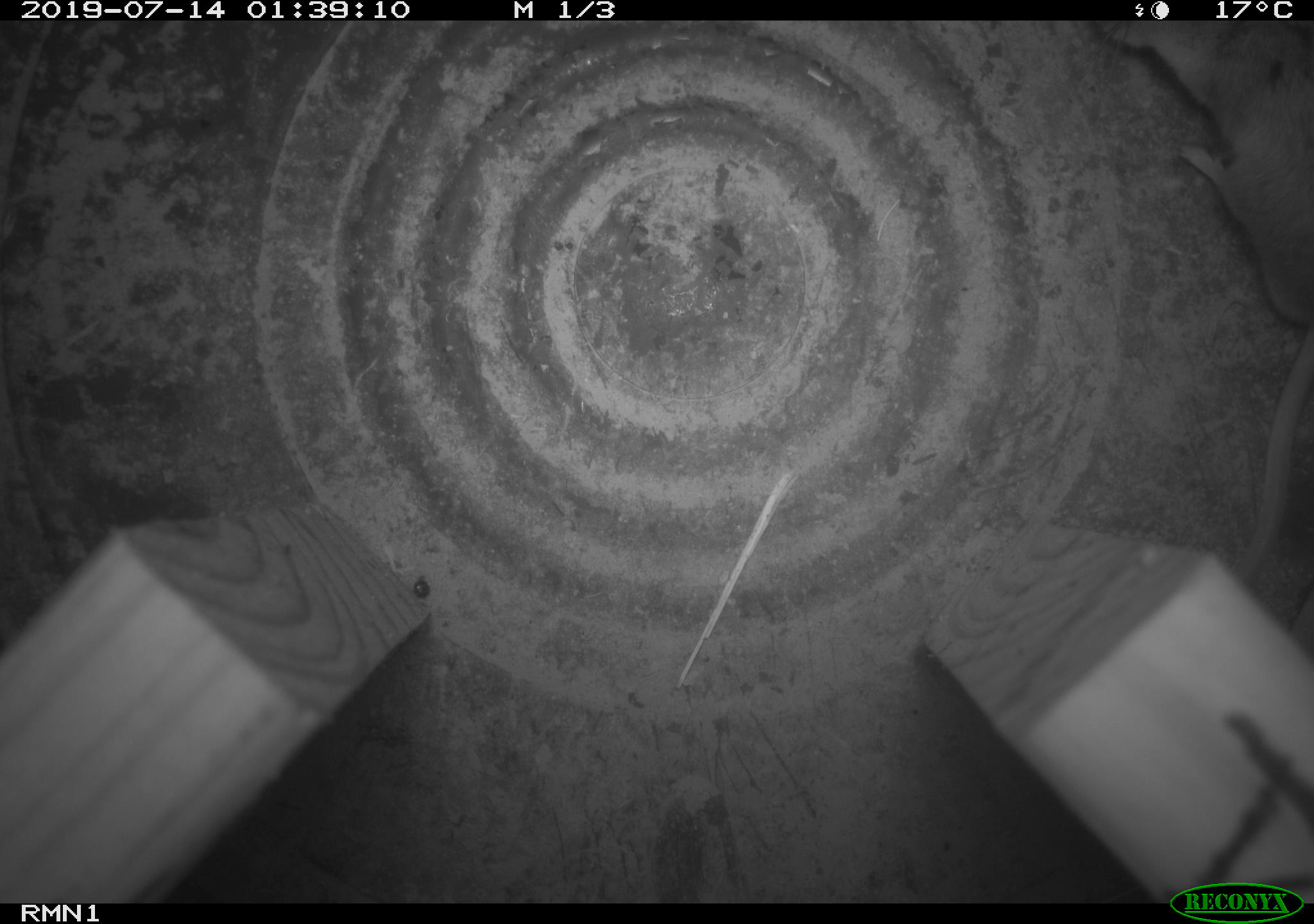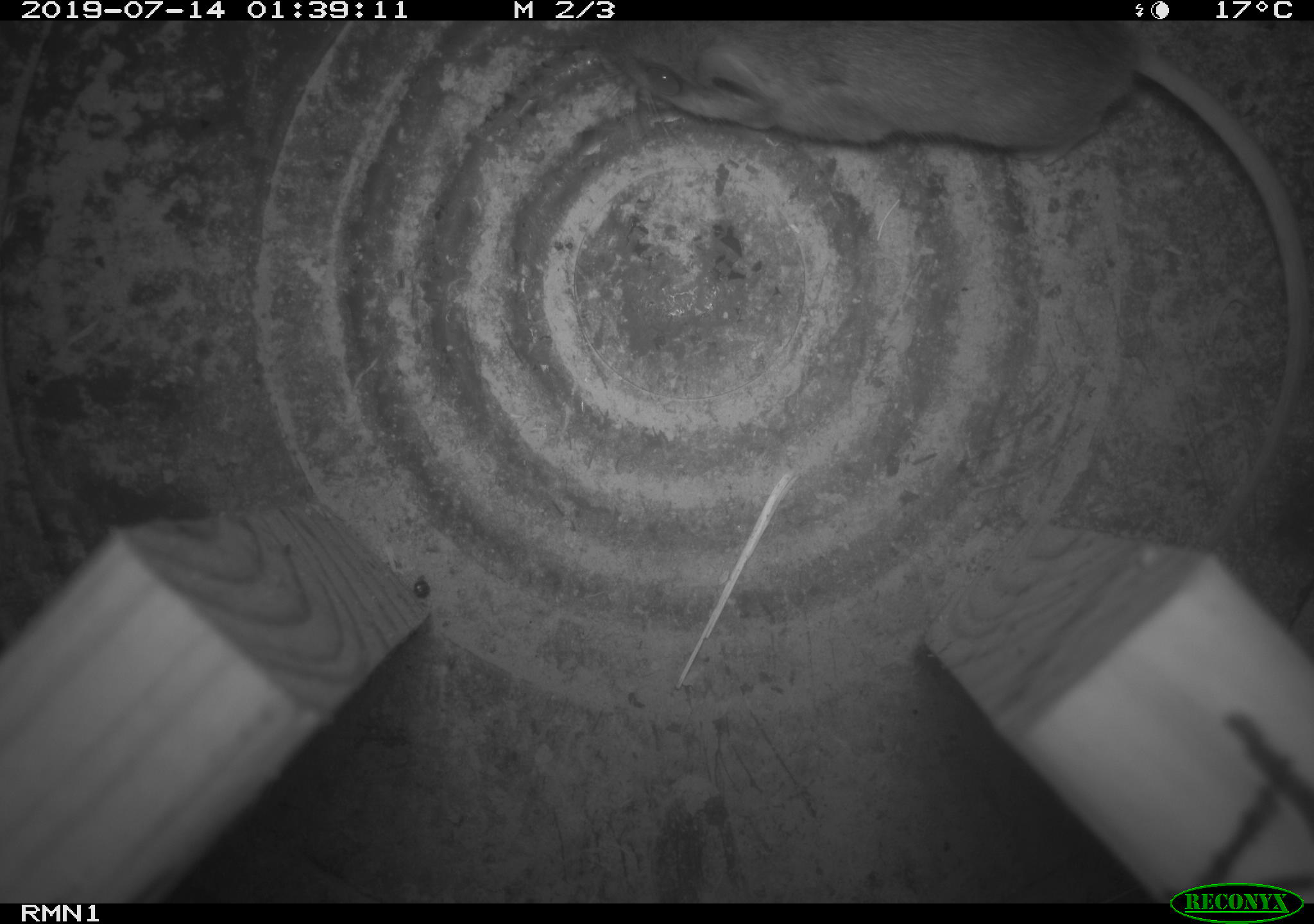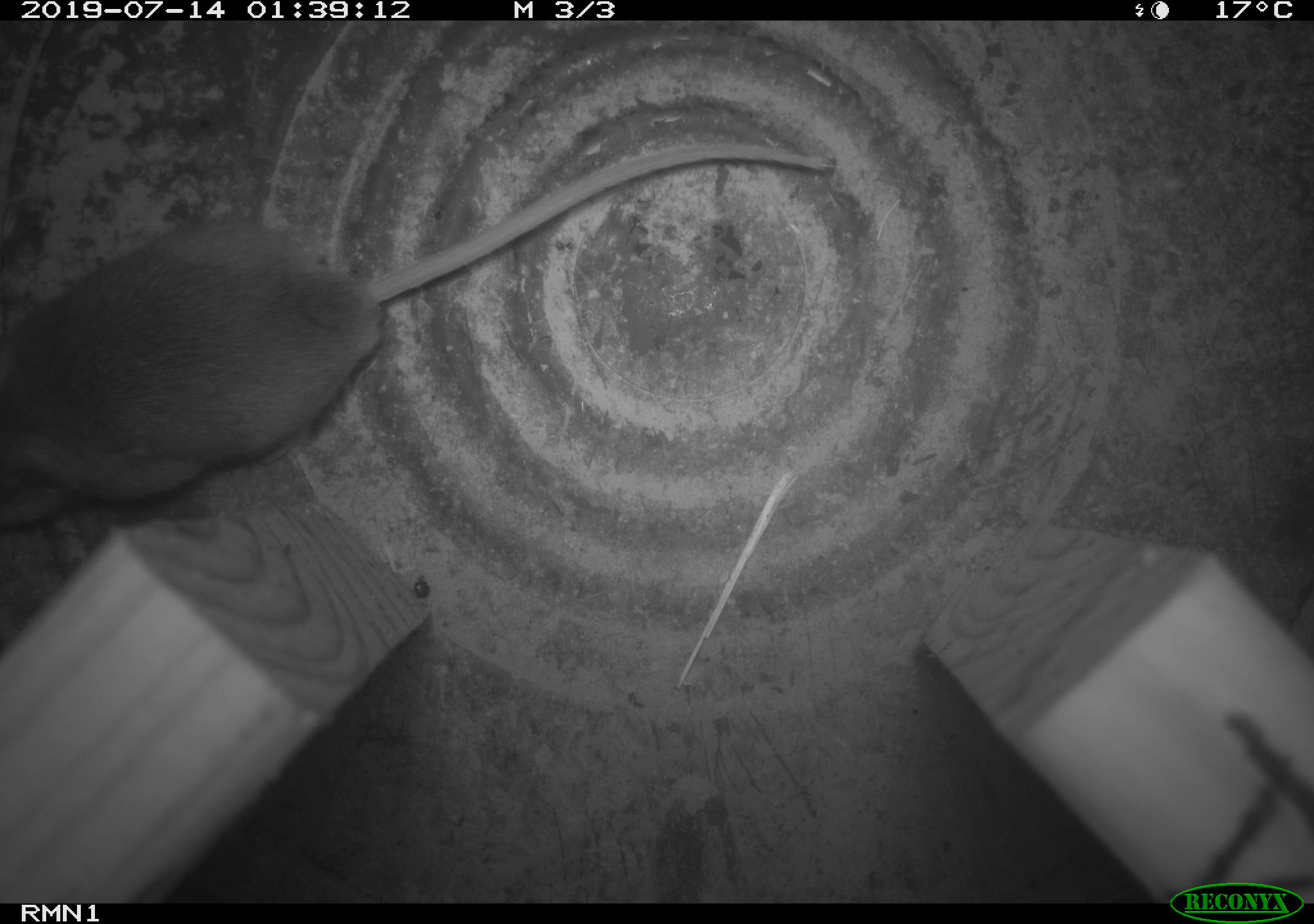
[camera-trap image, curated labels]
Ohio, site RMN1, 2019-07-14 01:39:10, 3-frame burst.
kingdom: Animalia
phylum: Chordata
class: Mammalia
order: Rodentia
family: Cricetidae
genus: Peromyscus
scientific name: Peromyscus leucopus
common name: white-footed mouse